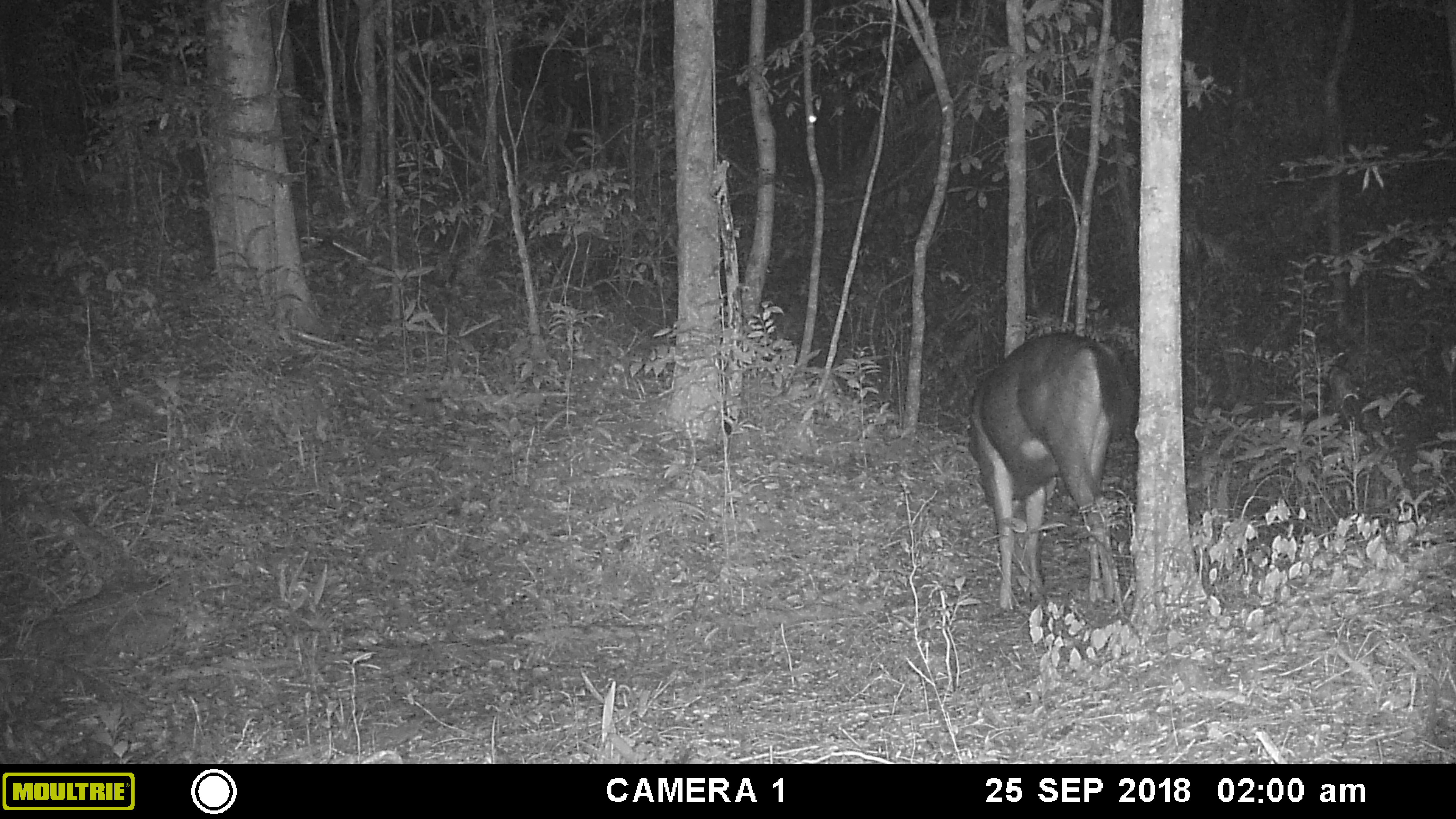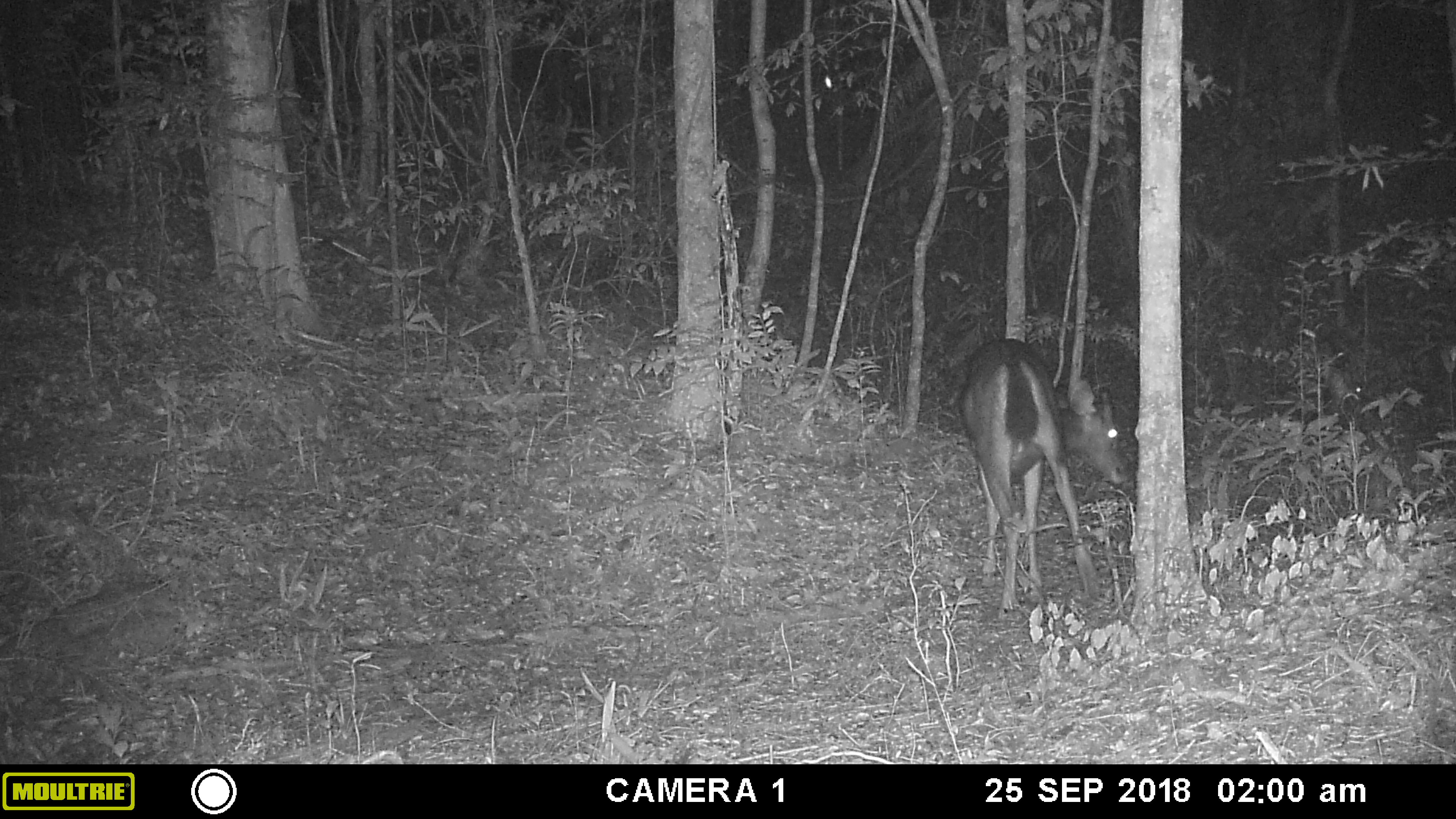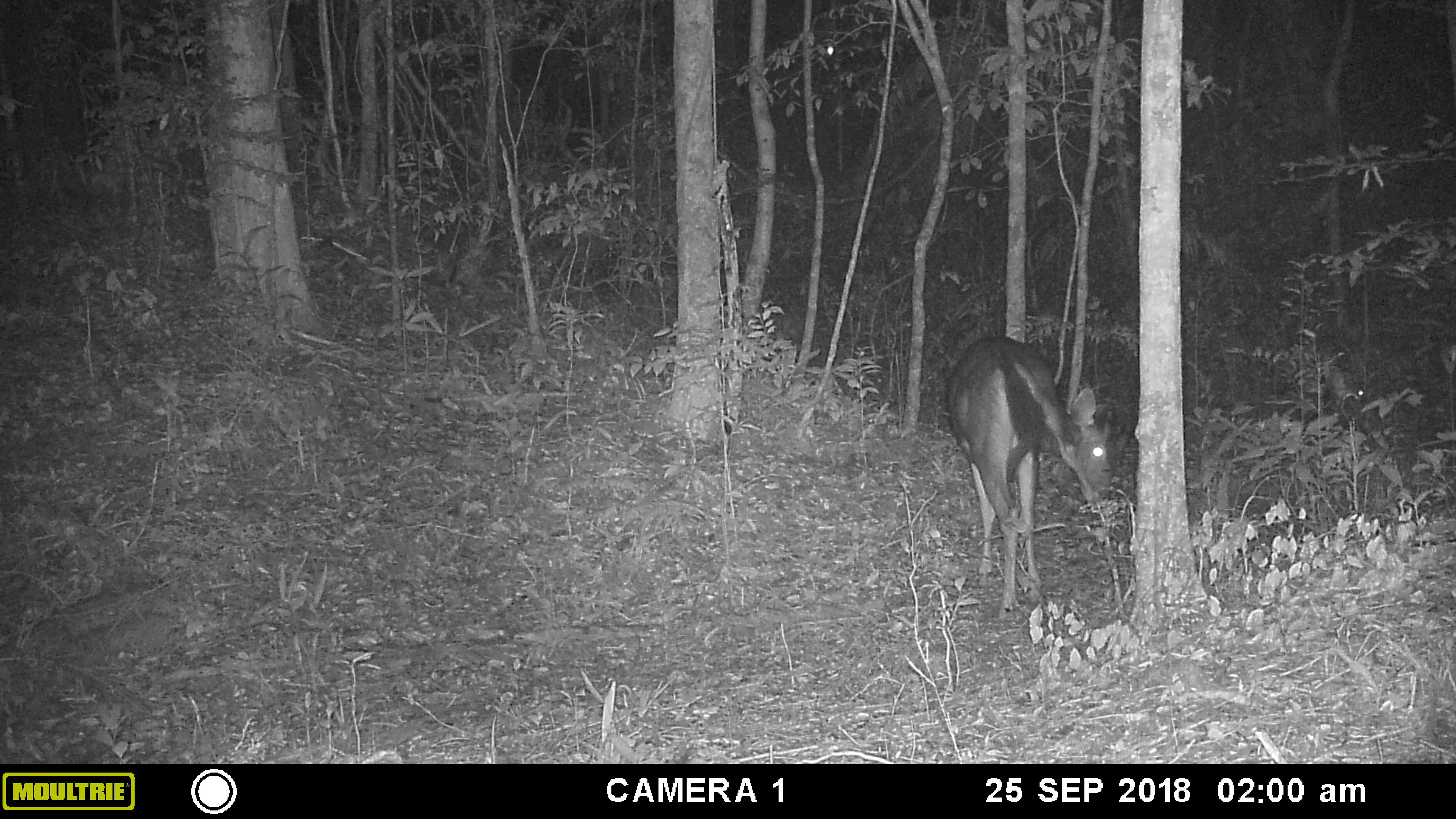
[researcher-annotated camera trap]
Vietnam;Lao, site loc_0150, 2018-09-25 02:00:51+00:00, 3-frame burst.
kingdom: Animalia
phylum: Chordata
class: Mammalia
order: Artiodactyla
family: Cervidae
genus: Rusa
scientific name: Rusa unicolor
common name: sambar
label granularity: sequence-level